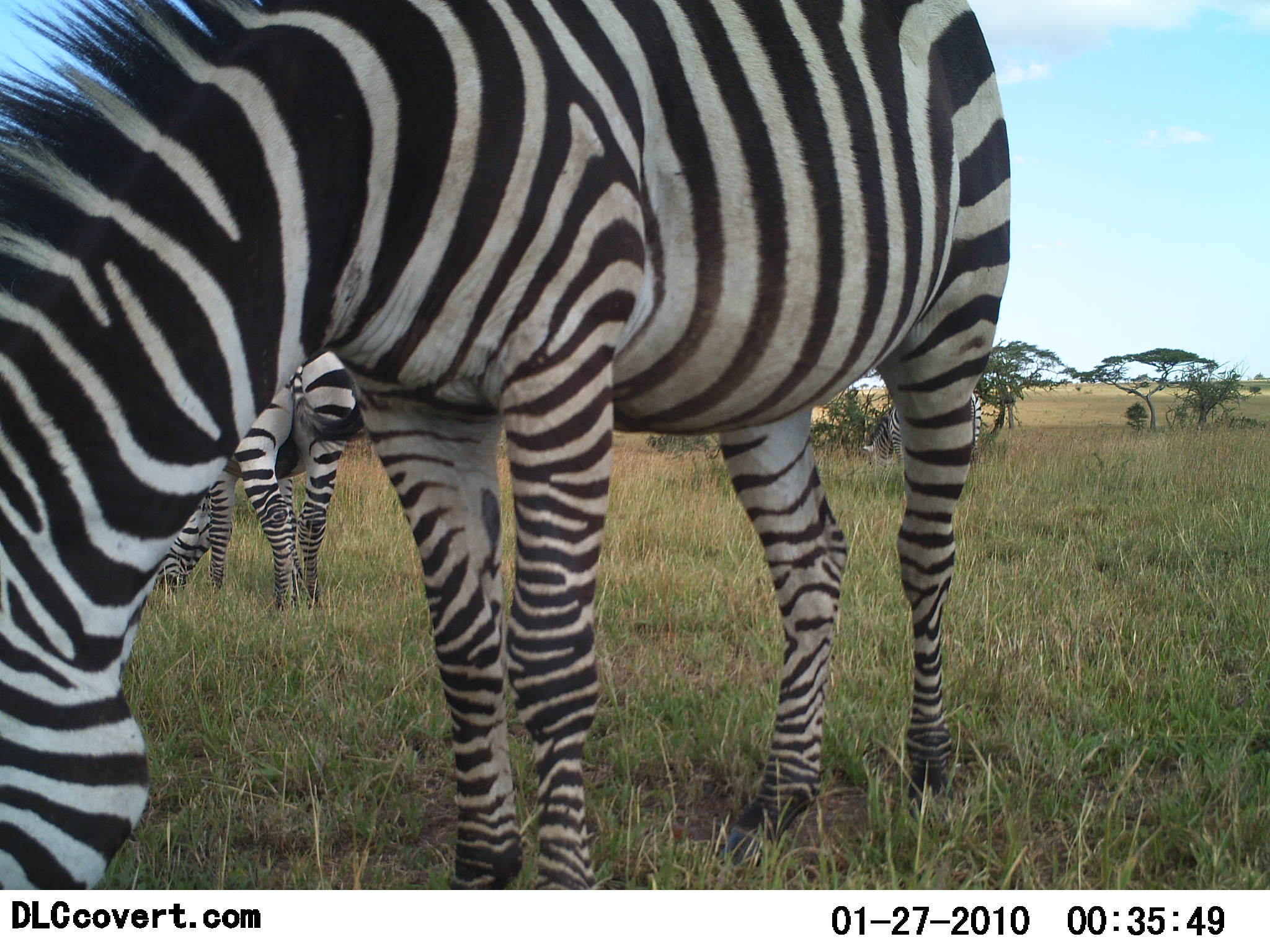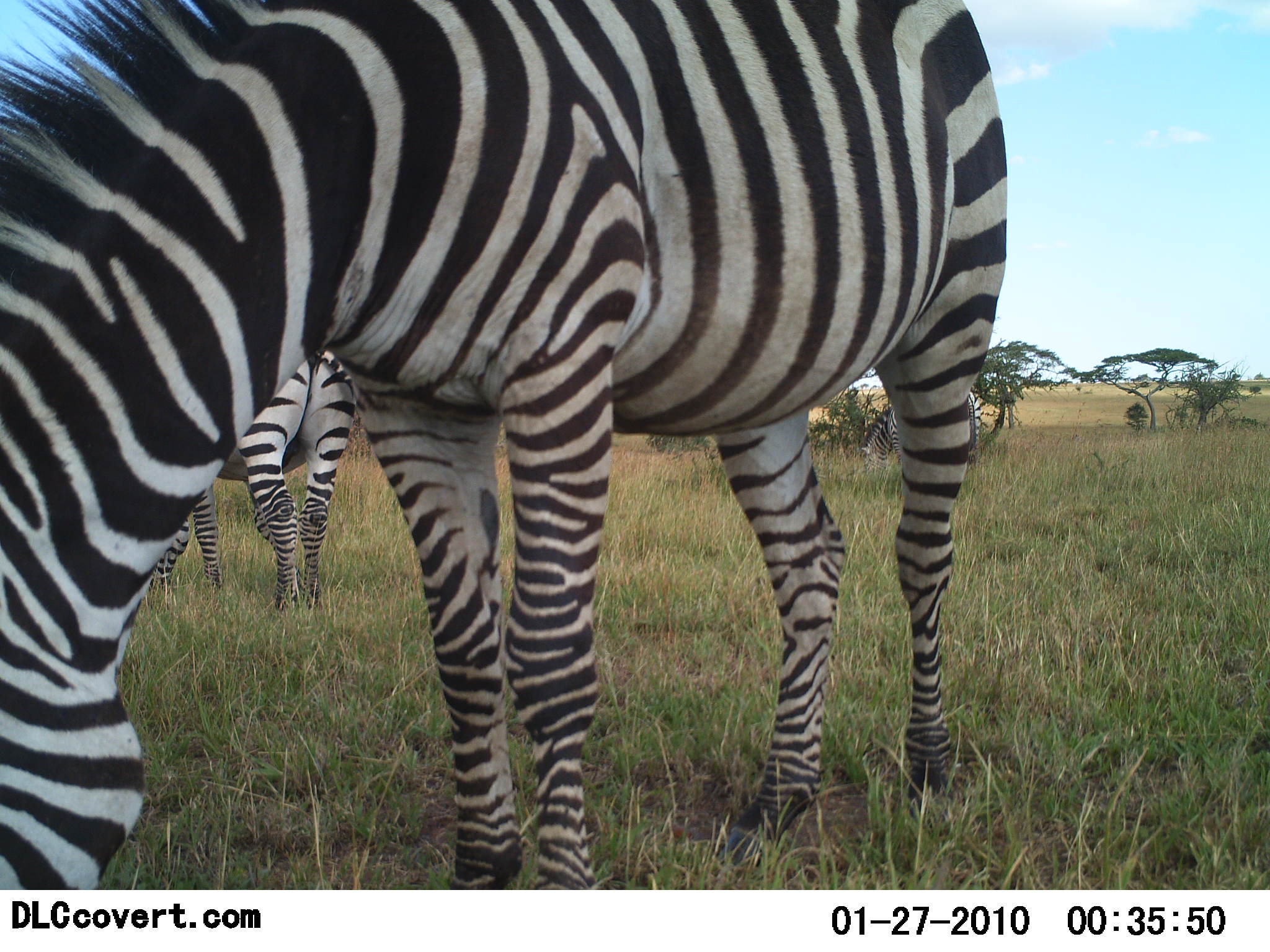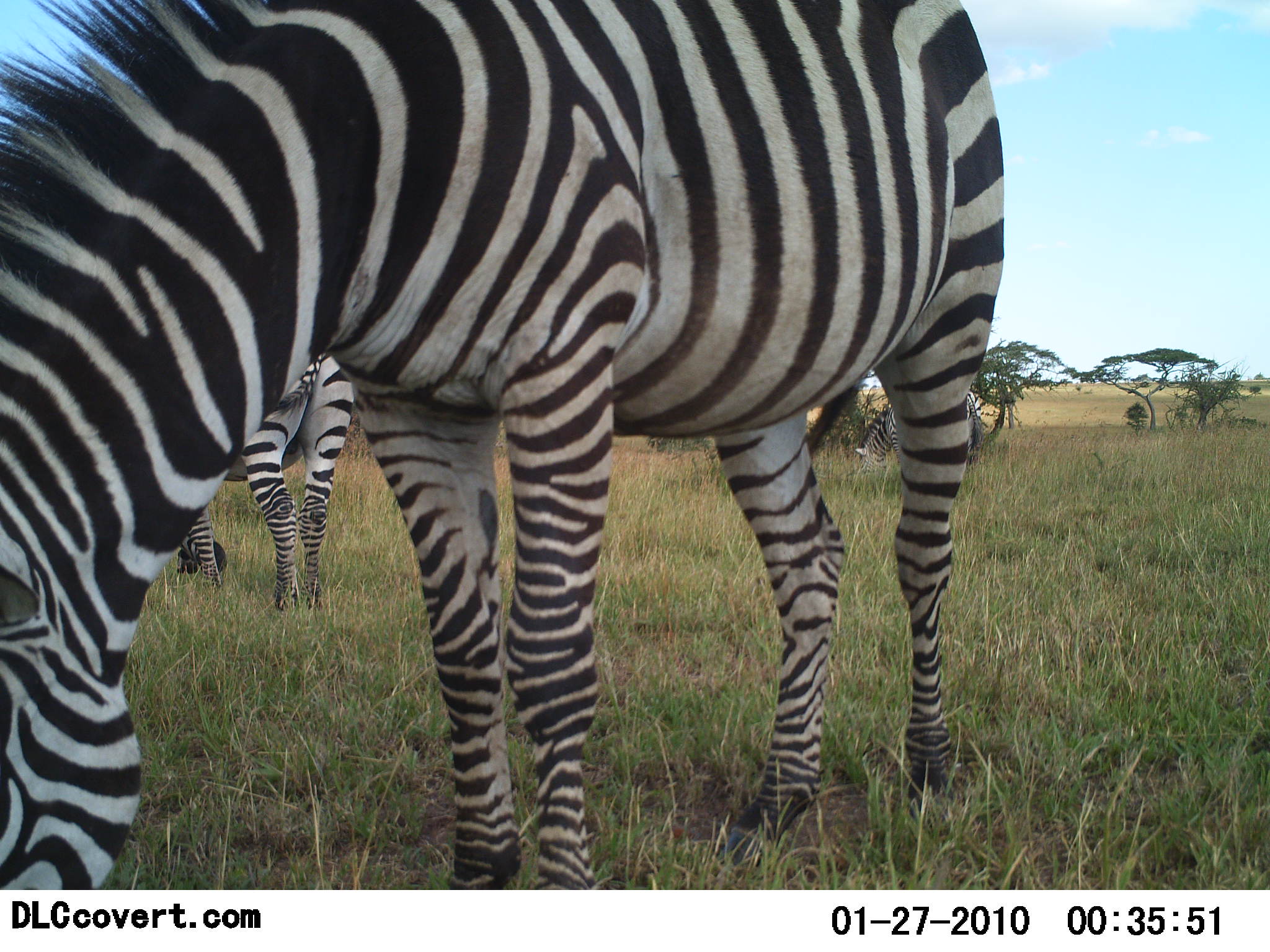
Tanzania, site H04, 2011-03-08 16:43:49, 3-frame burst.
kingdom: Animalia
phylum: Chordata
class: Mammalia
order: Perissodactyla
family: Equidae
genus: Equus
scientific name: Equus quagga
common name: plains zebra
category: zebra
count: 3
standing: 40%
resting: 0%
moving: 0%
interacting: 0%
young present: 0%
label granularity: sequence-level